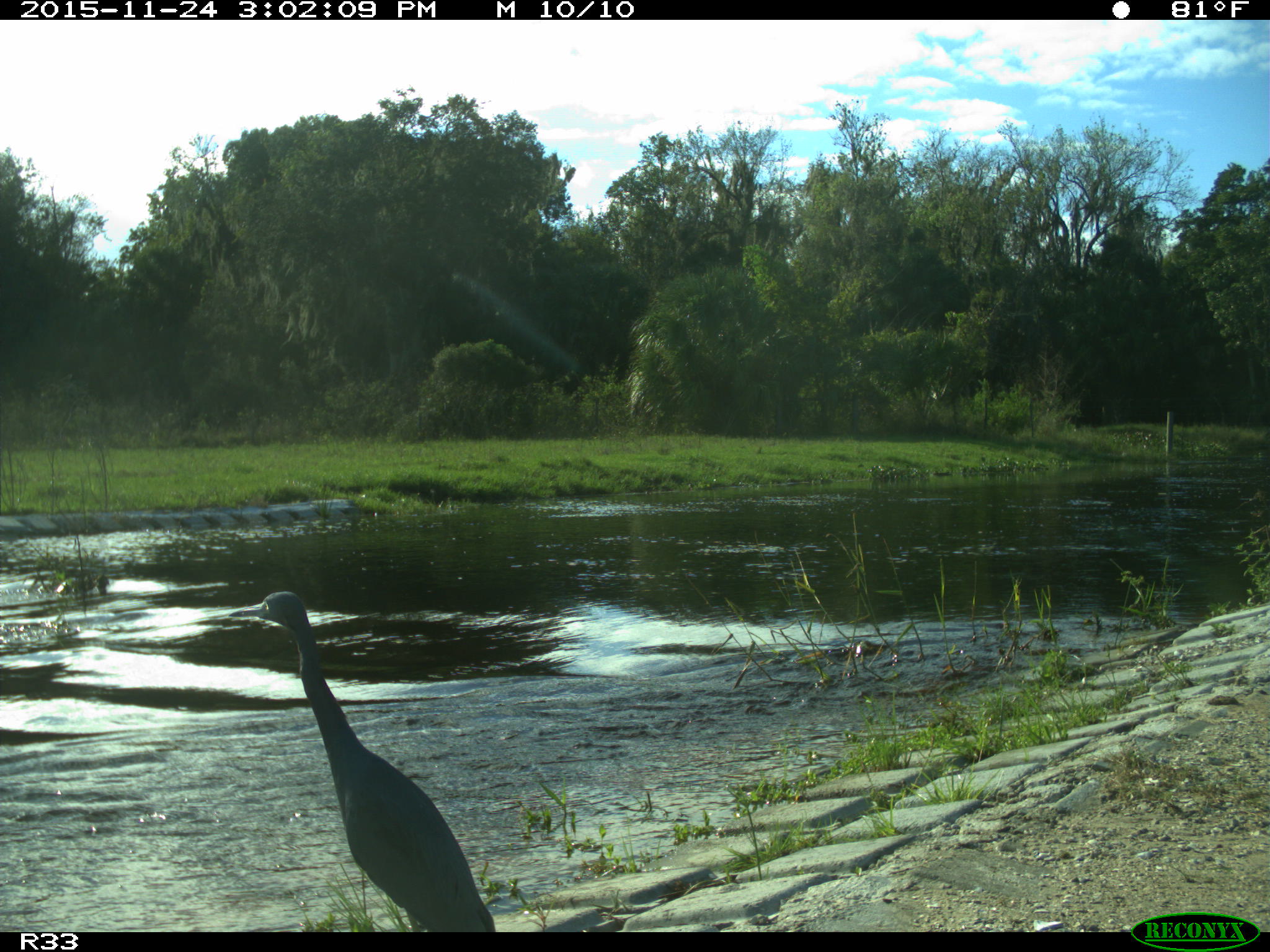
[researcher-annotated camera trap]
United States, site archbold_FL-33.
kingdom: Animalia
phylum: Chordata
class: Aves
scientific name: Aves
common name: birds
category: unidentified bird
Unidentified bird (birds) (Aves).